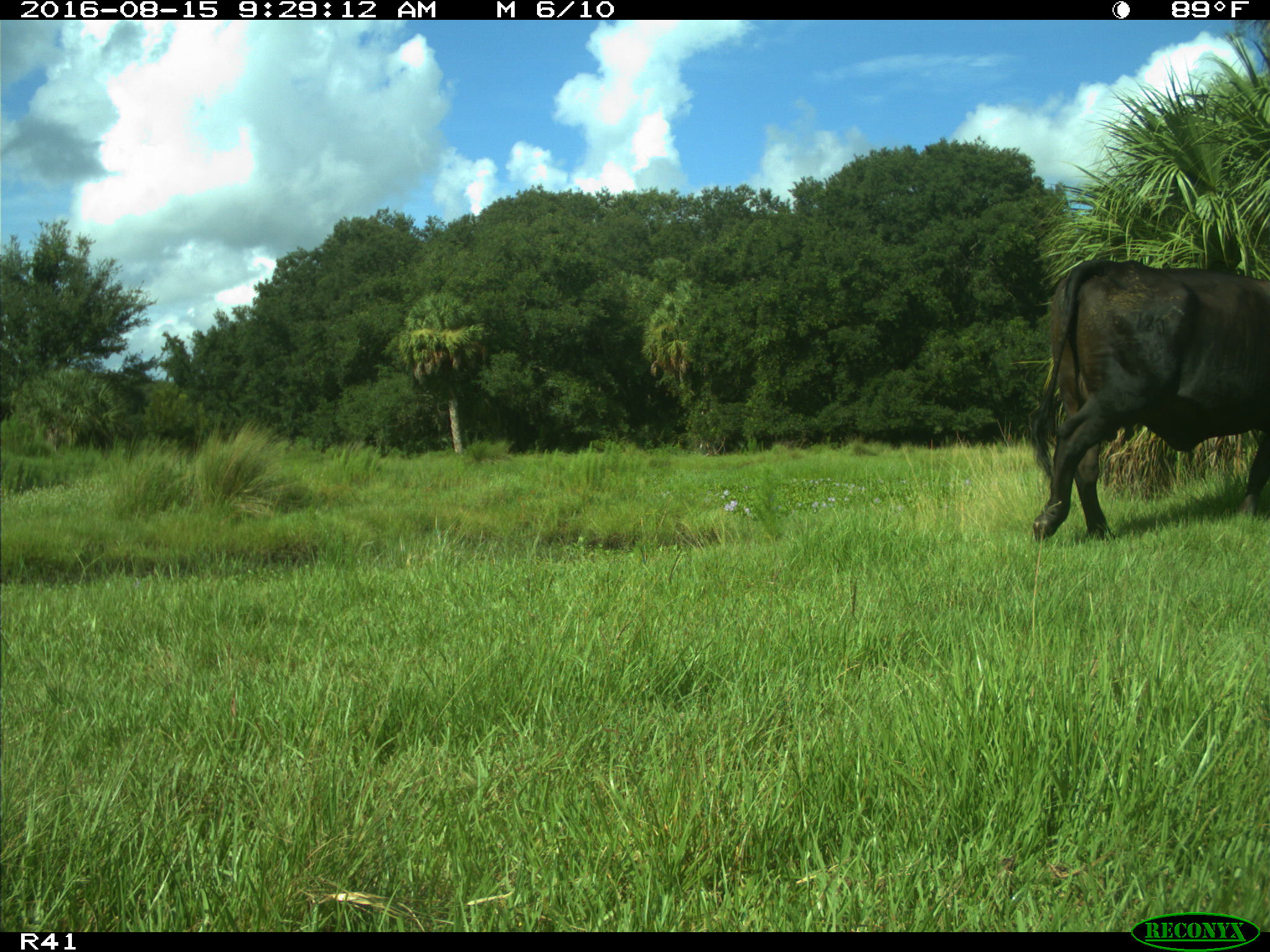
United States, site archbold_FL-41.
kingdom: Animalia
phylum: Chordata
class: Mammalia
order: Artiodactyla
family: Bovidae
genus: Bos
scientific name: Bos taurus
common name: domestic cow